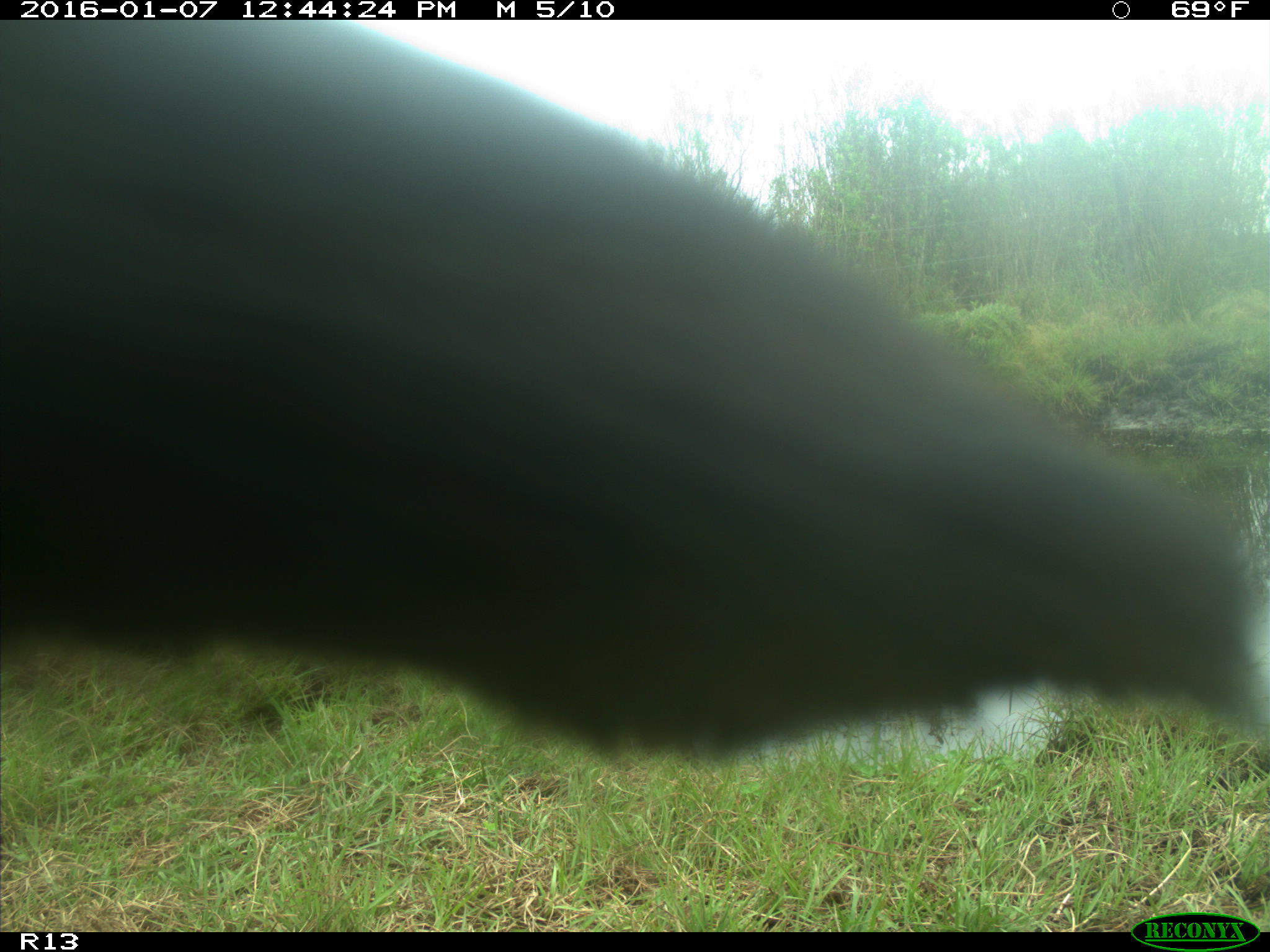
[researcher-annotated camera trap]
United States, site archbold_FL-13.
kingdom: Animalia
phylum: Chordata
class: Mammalia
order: Artiodactyla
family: Bovidae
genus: Bos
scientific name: Bos taurus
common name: domestic cow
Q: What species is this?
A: Bos taurus (domestic cow).